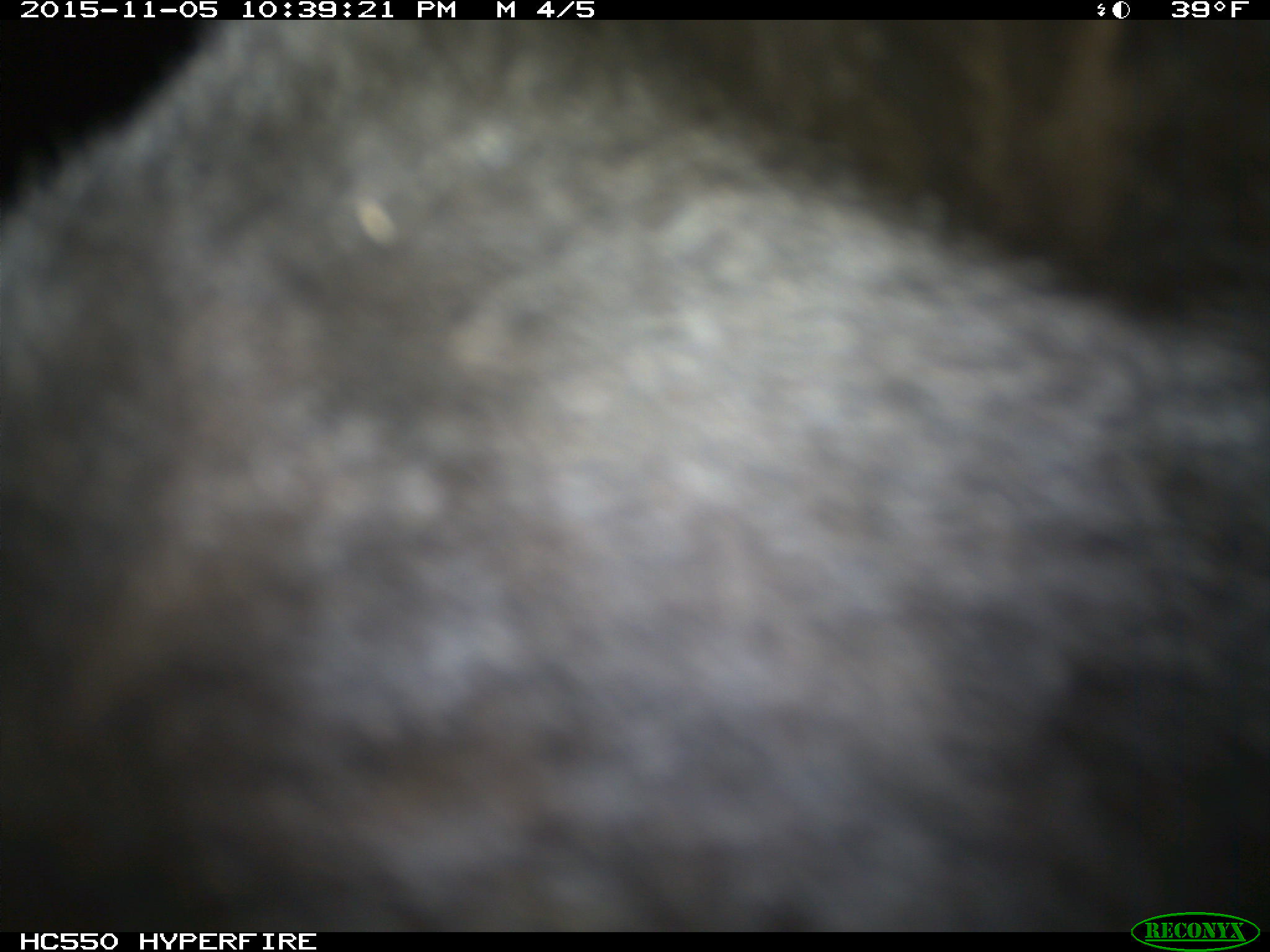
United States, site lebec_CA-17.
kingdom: Animalia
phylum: Chordata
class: Mammalia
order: Carnivora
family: Ursidae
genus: Ursus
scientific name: Ursus americanus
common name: american black bear